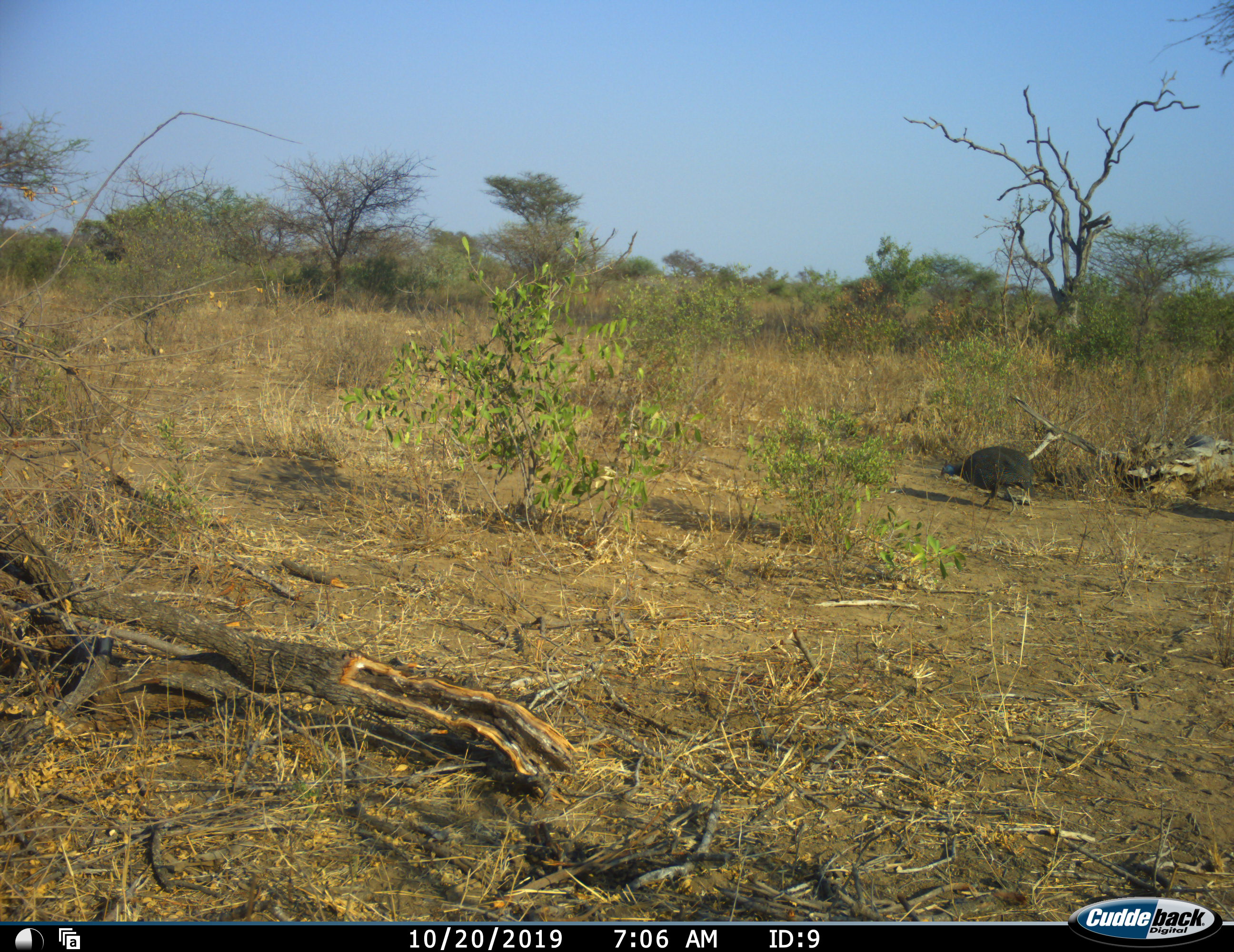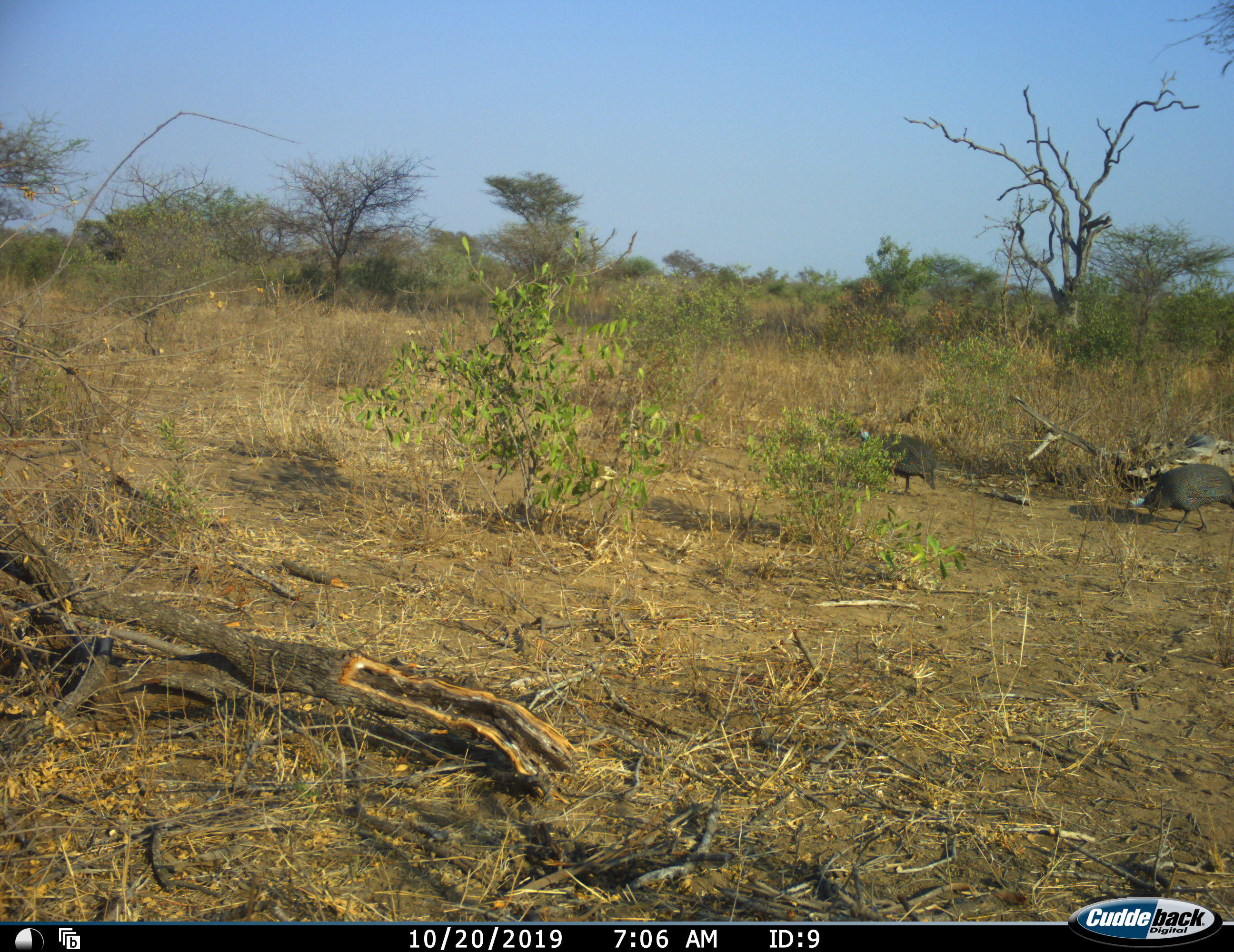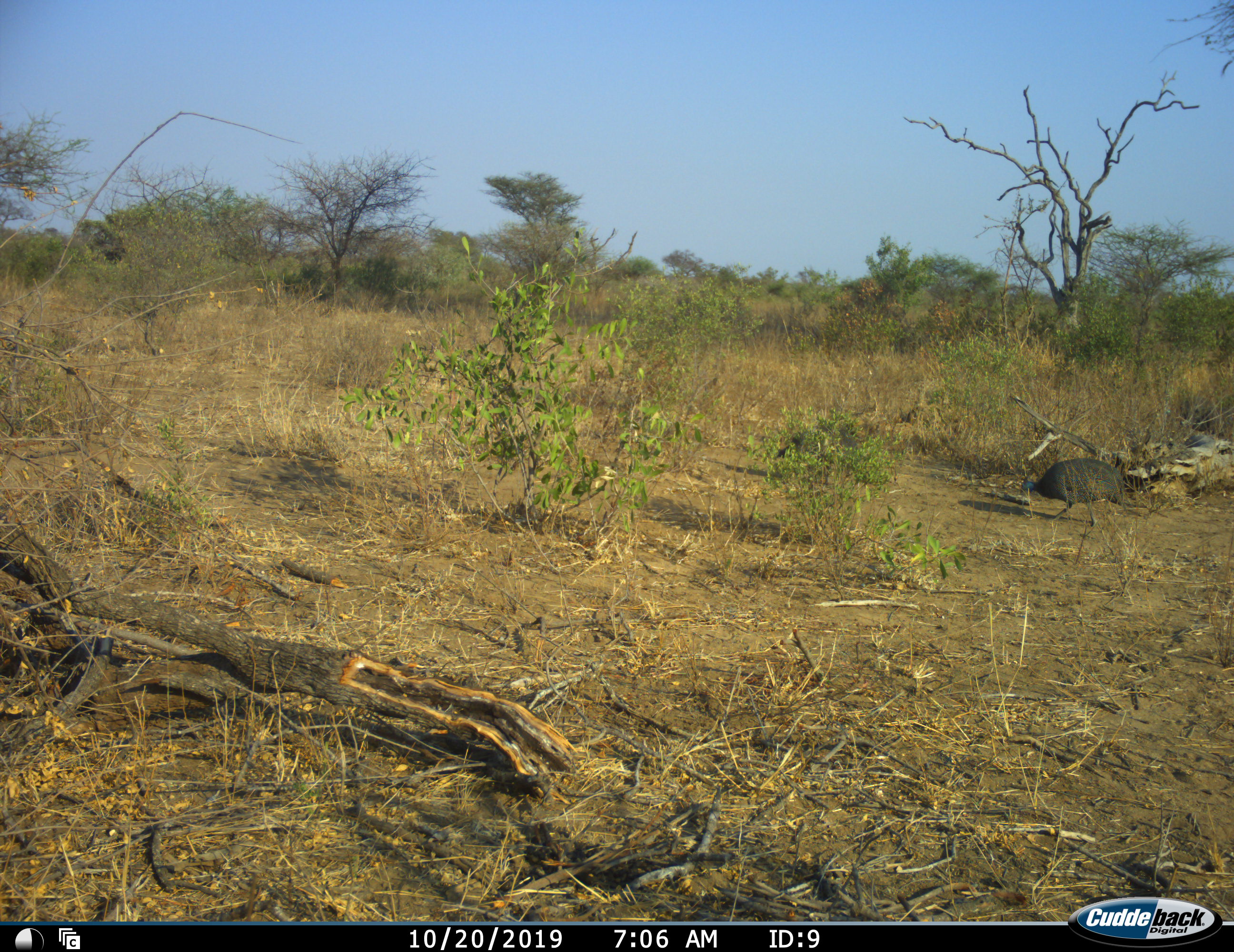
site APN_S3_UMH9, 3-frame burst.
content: unidentified animal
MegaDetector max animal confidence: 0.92